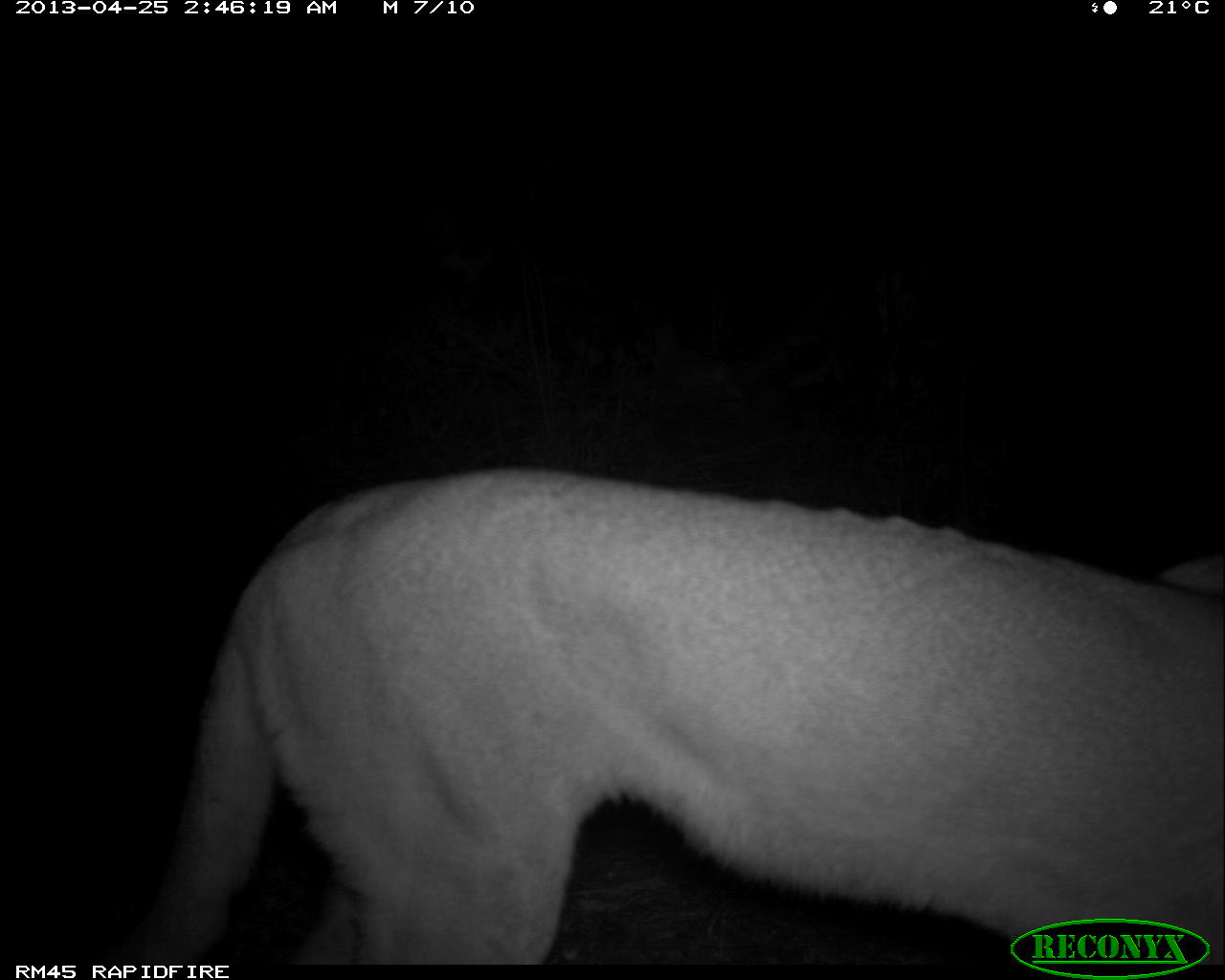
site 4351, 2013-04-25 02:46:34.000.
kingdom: Animalia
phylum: Chordata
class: Mammalia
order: Carnivora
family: Felidae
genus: Puma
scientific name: Puma concolor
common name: mountain lion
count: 1